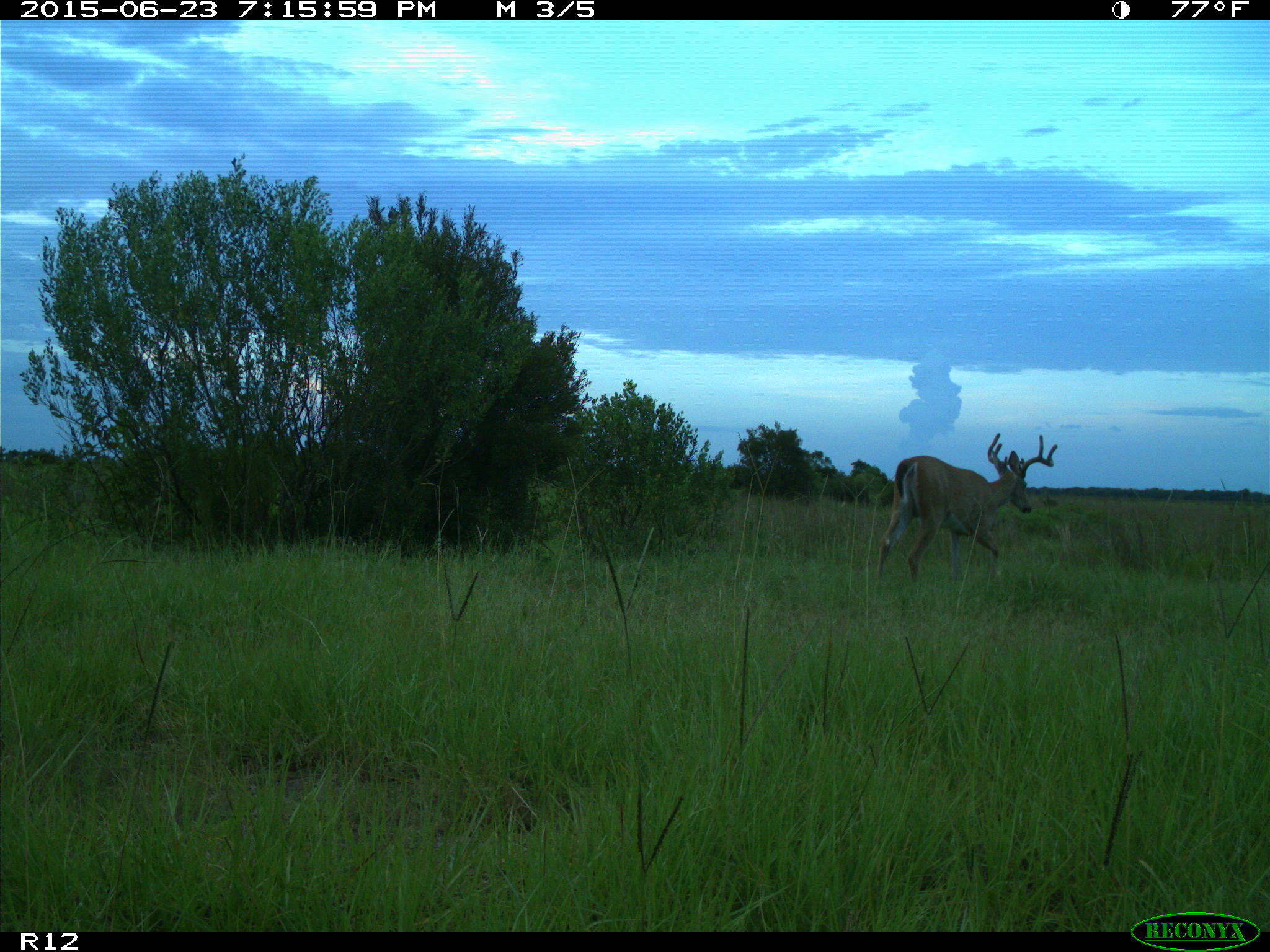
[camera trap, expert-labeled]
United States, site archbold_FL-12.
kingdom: Animalia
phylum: Chordata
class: Mammalia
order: Artiodactyla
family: Cervidae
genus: Odocoileus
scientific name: Odocoileus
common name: deer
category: unidentified deer